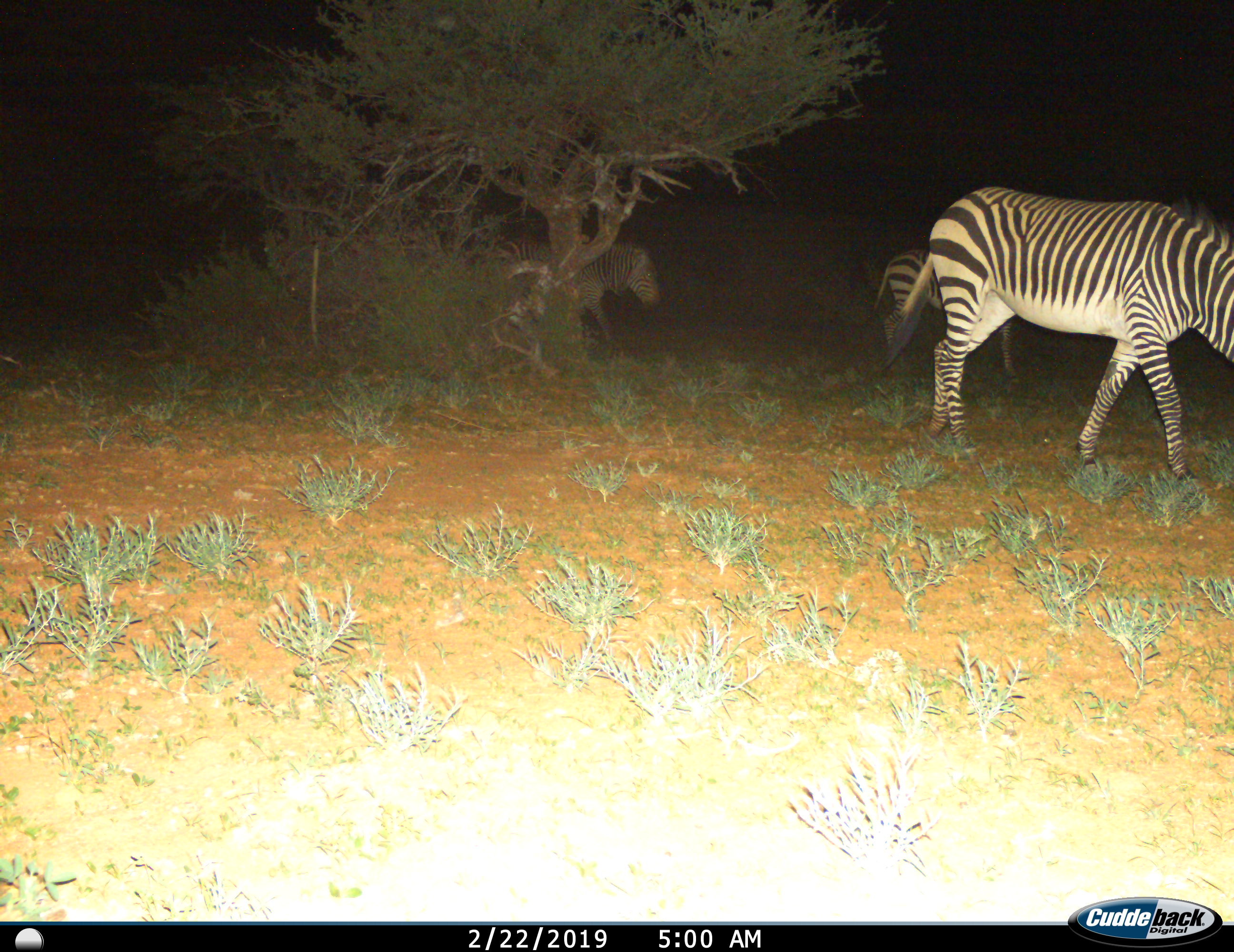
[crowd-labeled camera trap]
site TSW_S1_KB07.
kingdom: Animalia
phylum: Chordata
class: Mammalia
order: Perissodactyla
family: Equidae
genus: Equus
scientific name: Equus zebra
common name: mountain zebra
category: zebramountain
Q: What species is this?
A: Zebramountain (mountain zebra) (Equus zebra).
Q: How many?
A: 3.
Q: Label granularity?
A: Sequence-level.